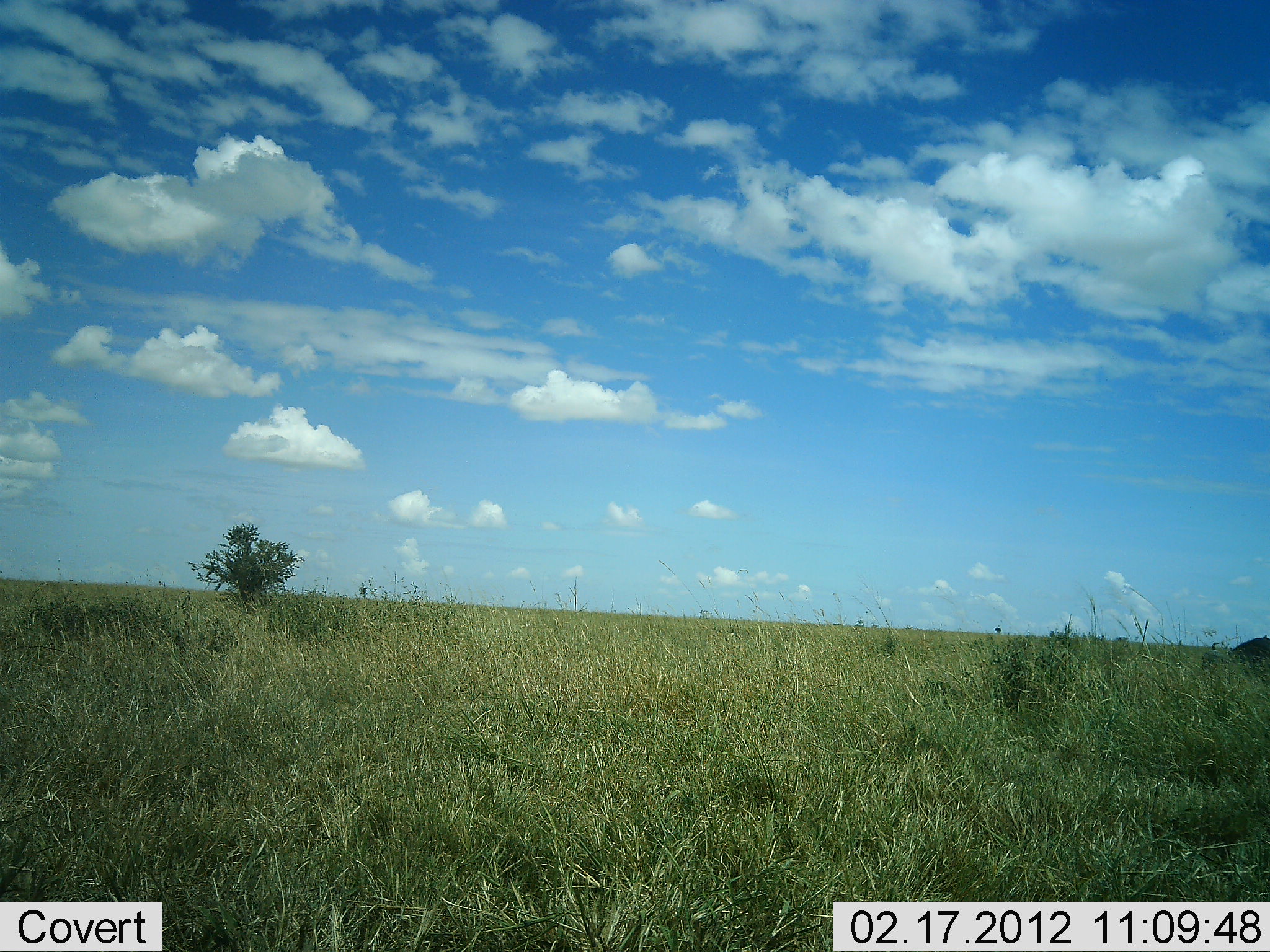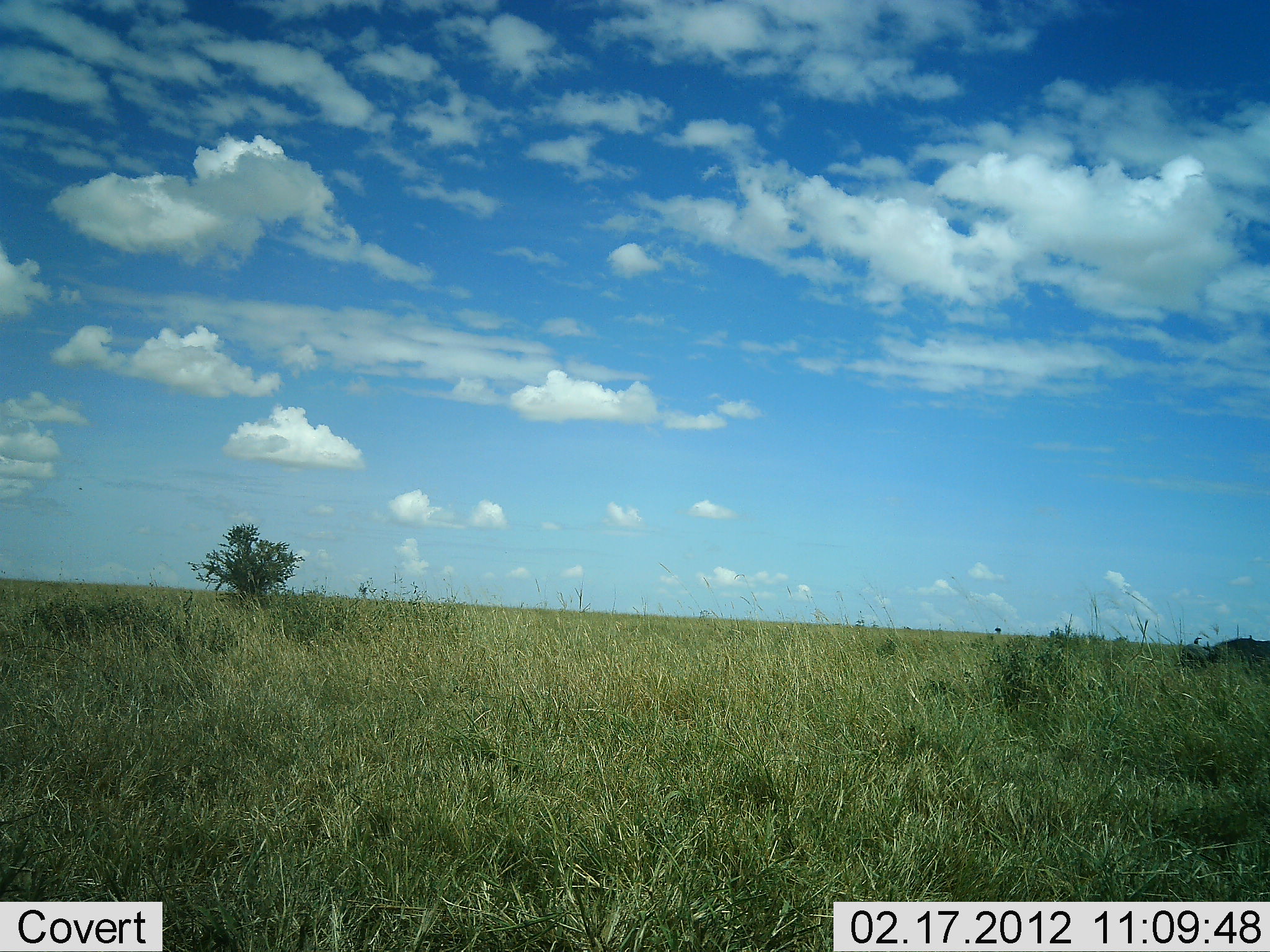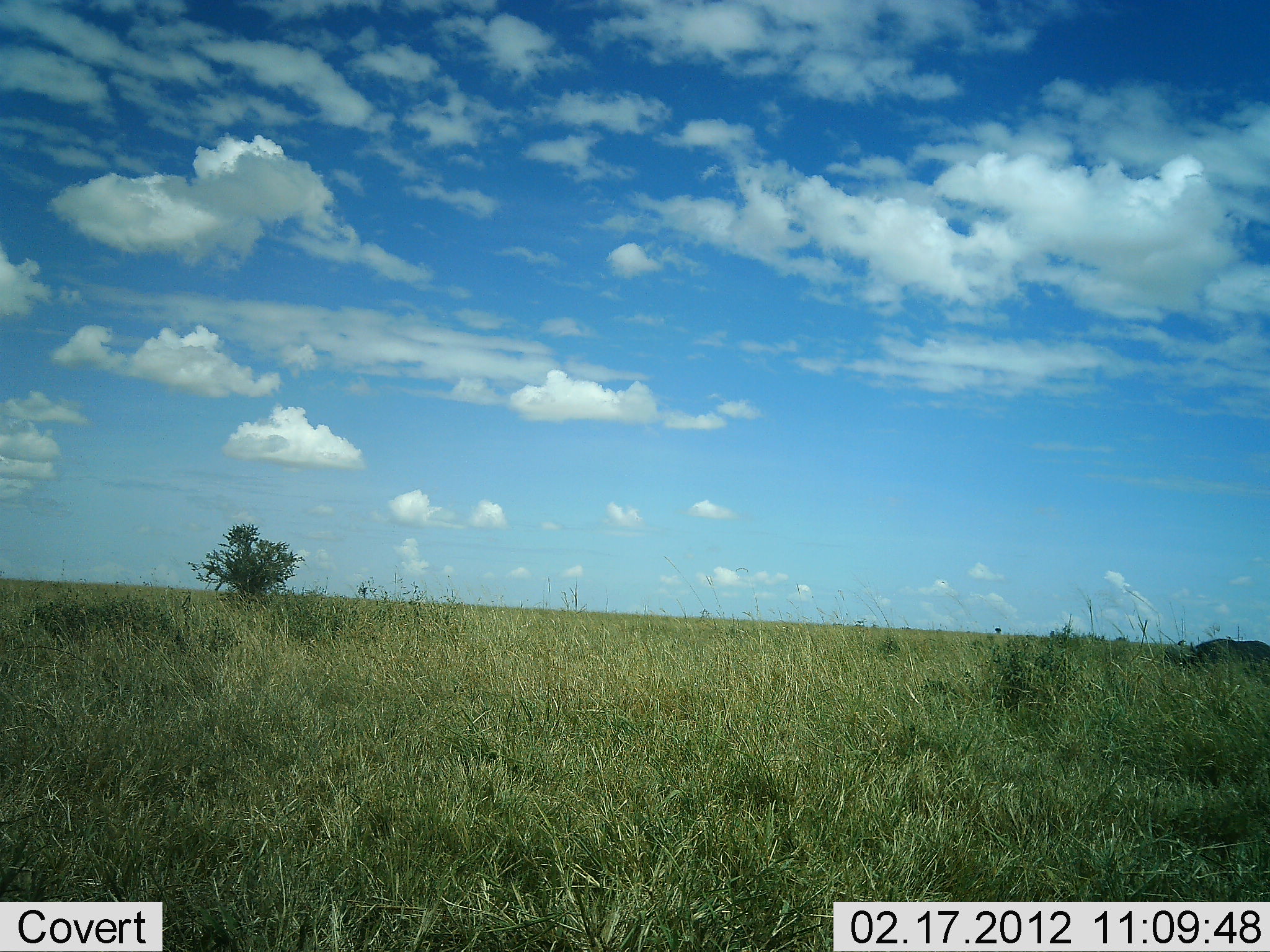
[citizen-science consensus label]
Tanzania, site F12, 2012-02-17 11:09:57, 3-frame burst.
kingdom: Animalia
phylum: Chordata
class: Mammalia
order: Artiodactyla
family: Bovidae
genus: Syncerus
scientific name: Syncerus caffer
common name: cape buffalo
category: buffalo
Buffalo (cape buffalo) (Syncerus caffer), count 1. Behavior (volunteer vote fractions): standing 0%, resting 0%, moving 96%, interacting 0%. Young present (vote fraction): 0%. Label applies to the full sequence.